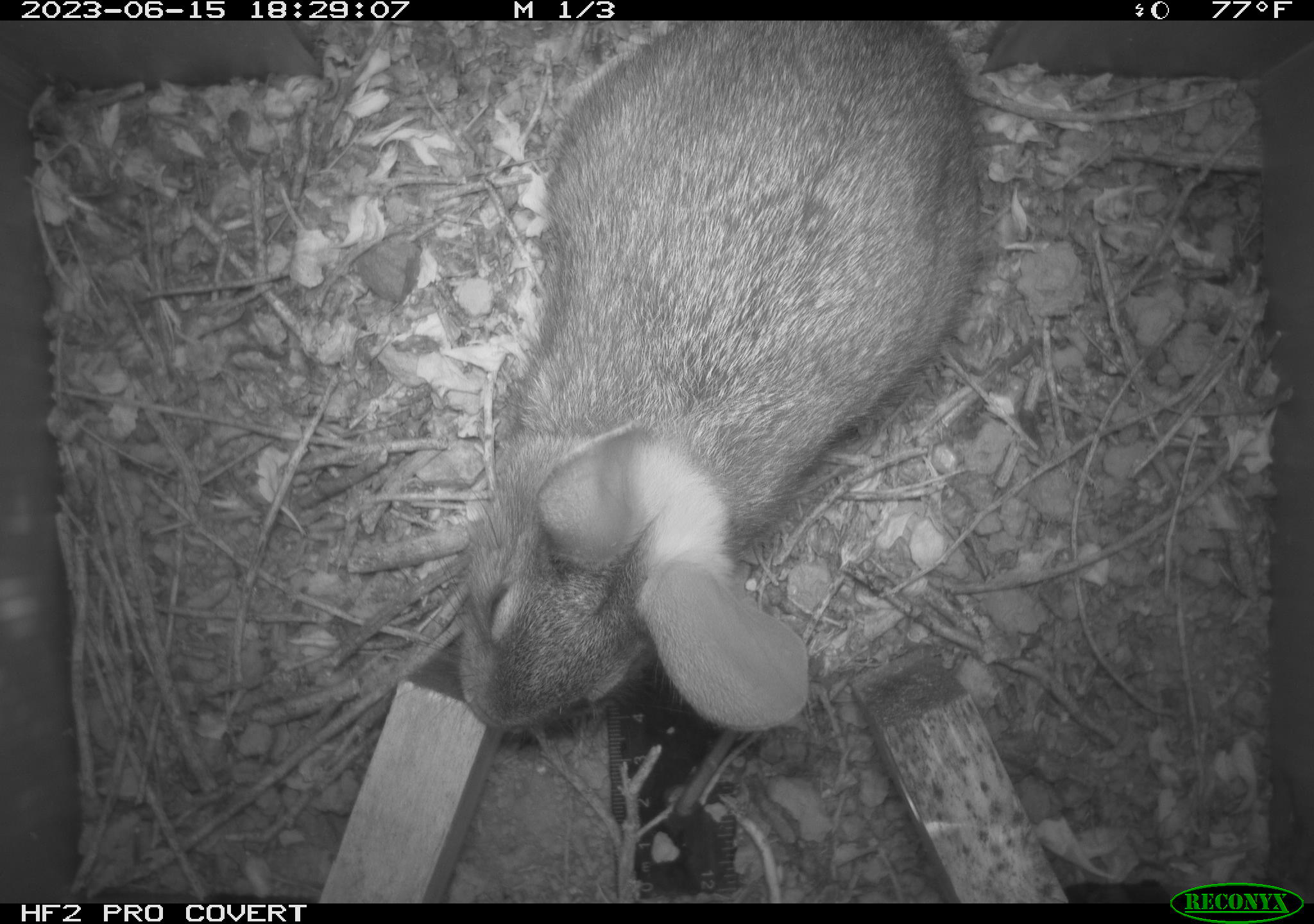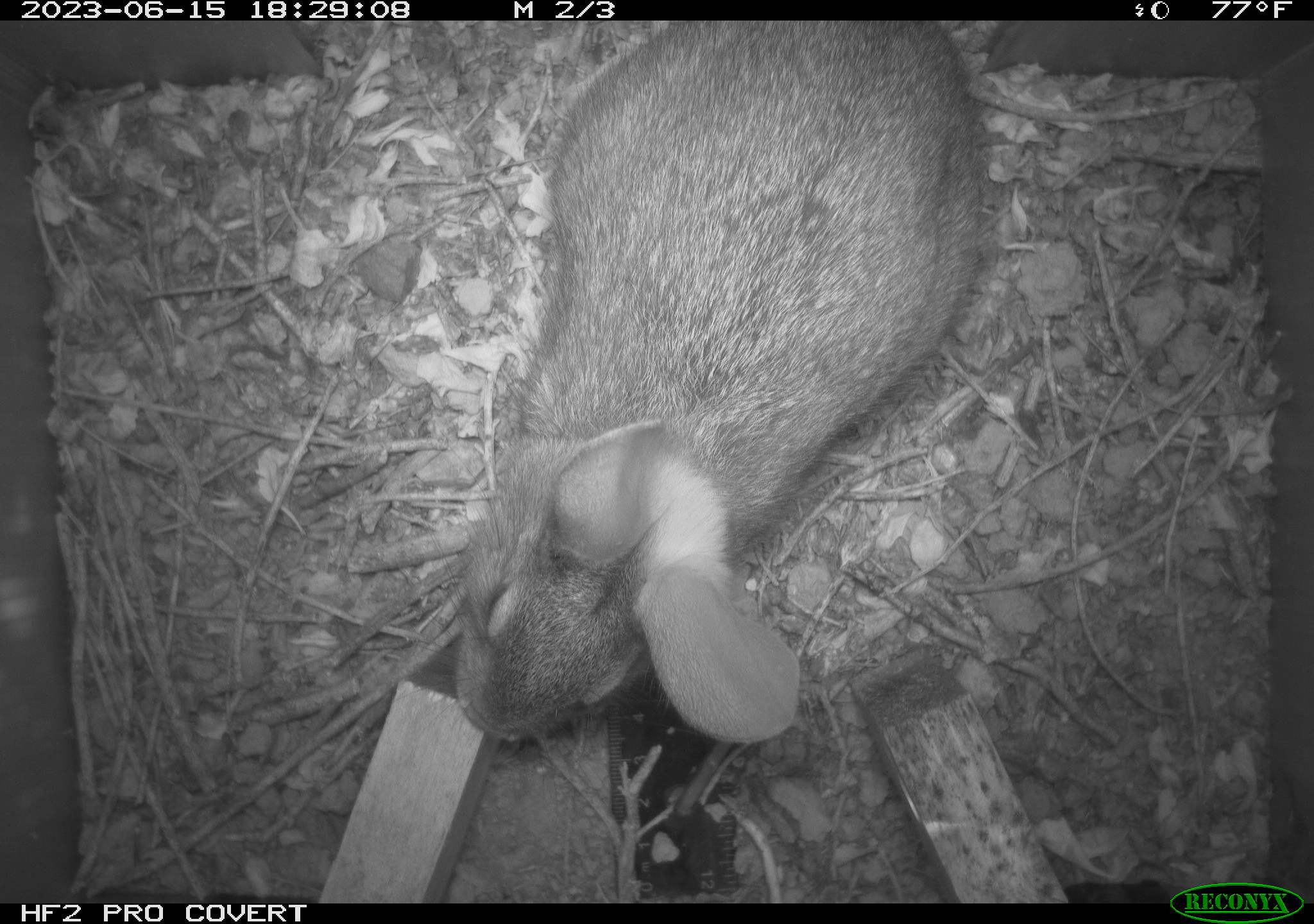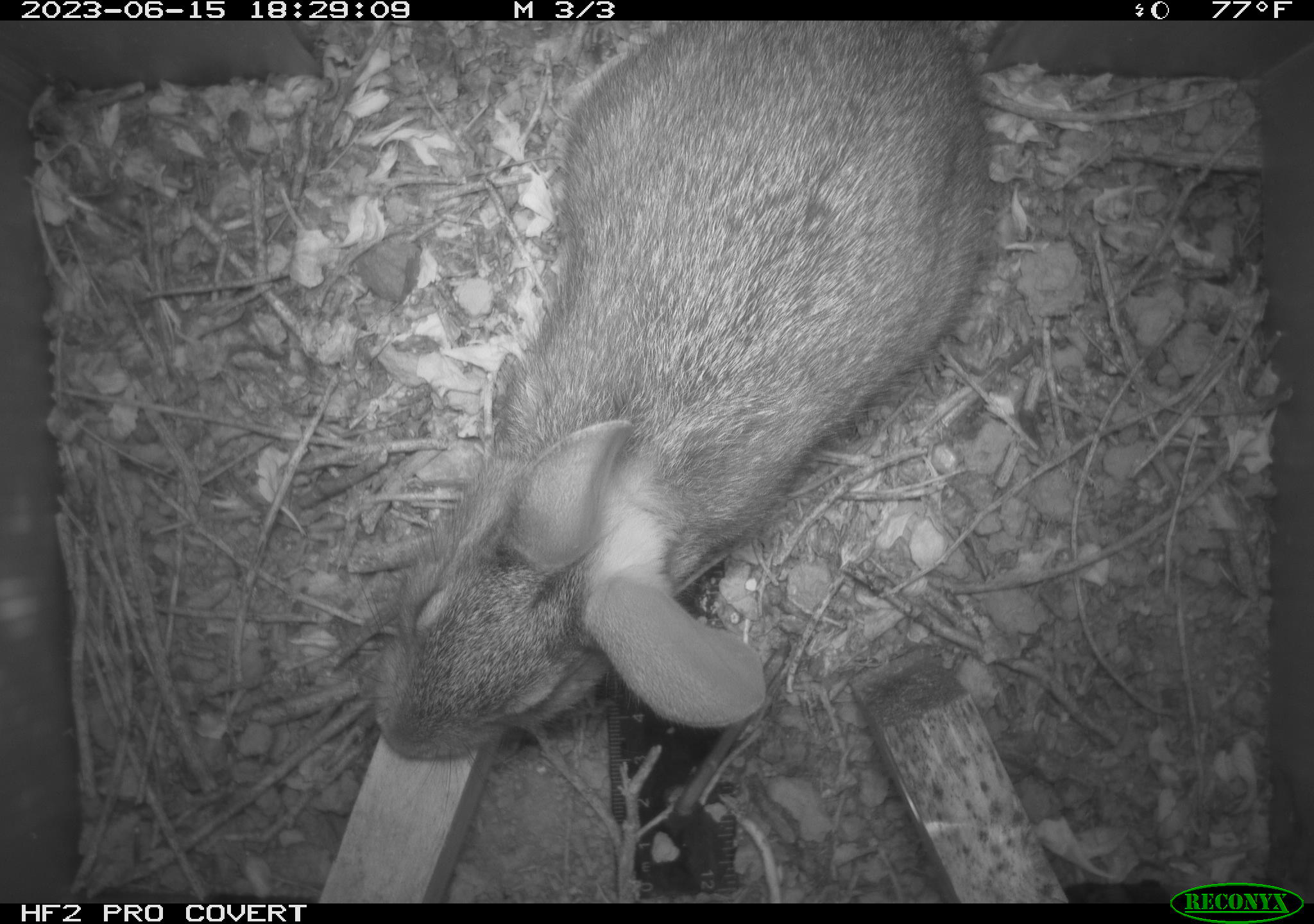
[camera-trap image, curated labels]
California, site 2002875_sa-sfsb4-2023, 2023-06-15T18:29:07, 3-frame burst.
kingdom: Animalia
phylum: Chordata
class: Mammalia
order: Lagomorpha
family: Leporidae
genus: Sylvilagus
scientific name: Sylvilagus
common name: cottontail rabbits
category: sylvilagus species